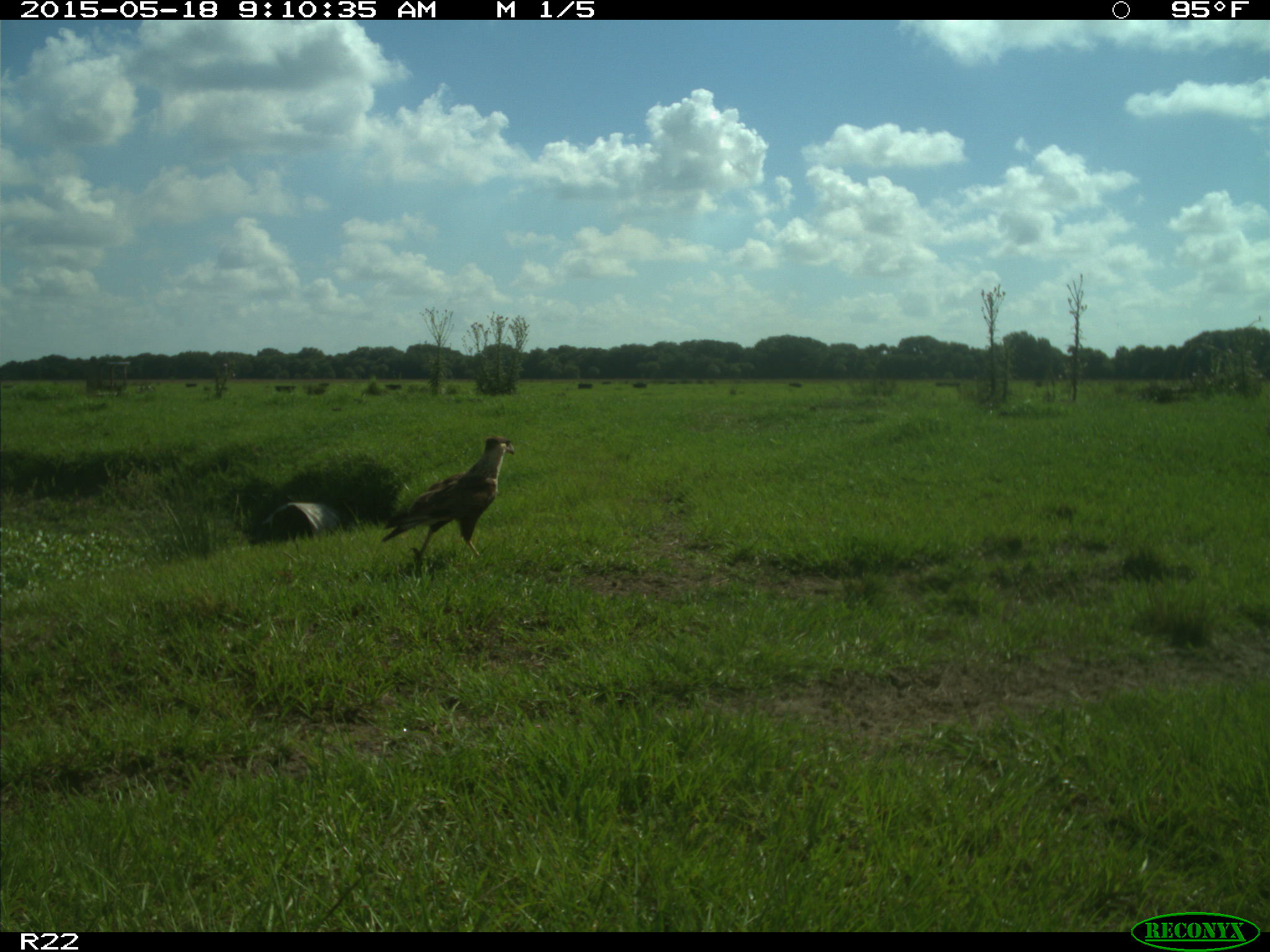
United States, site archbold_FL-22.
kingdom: Animalia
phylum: Chordata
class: Aves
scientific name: Aves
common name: birds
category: unidentified bird